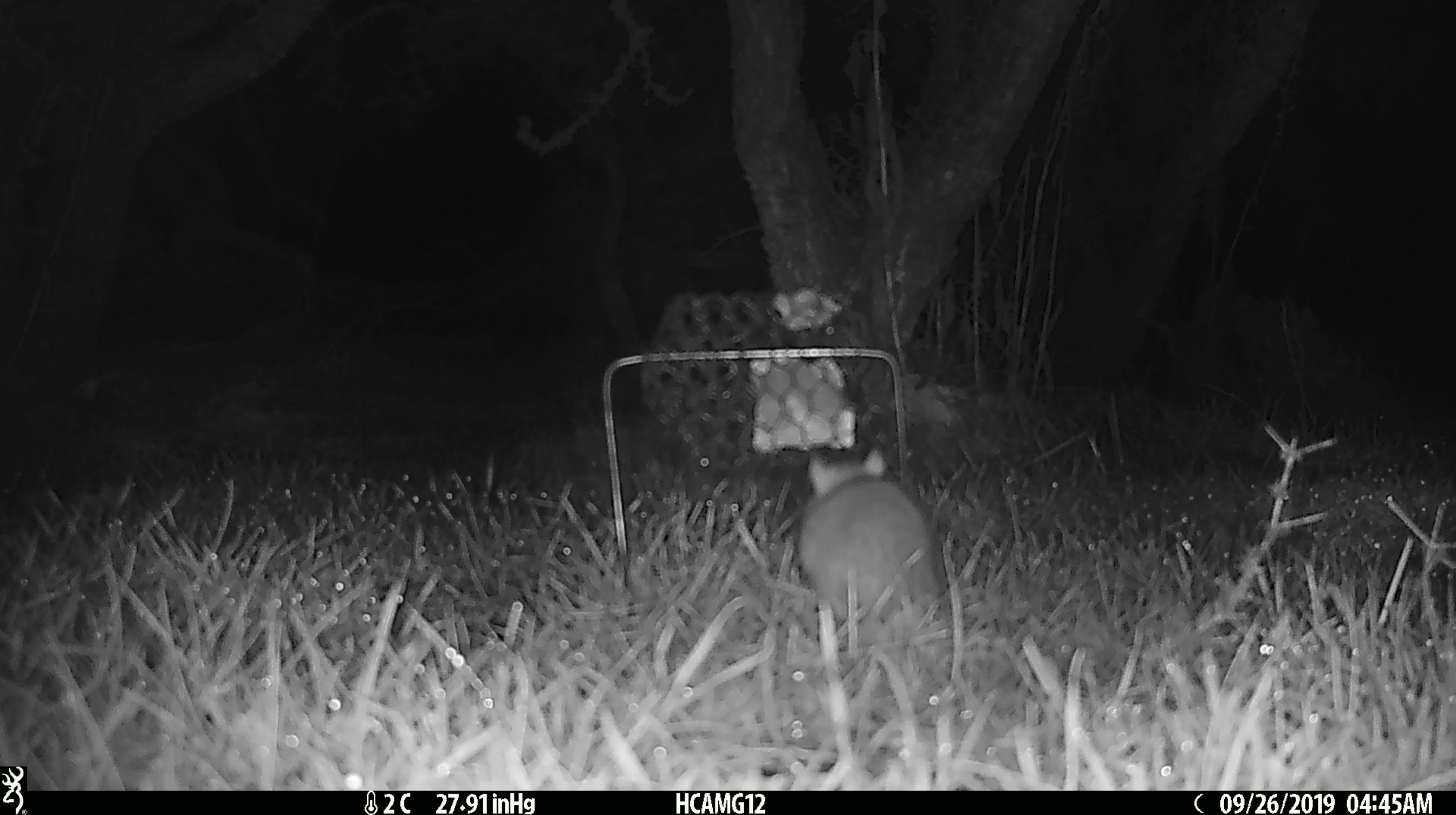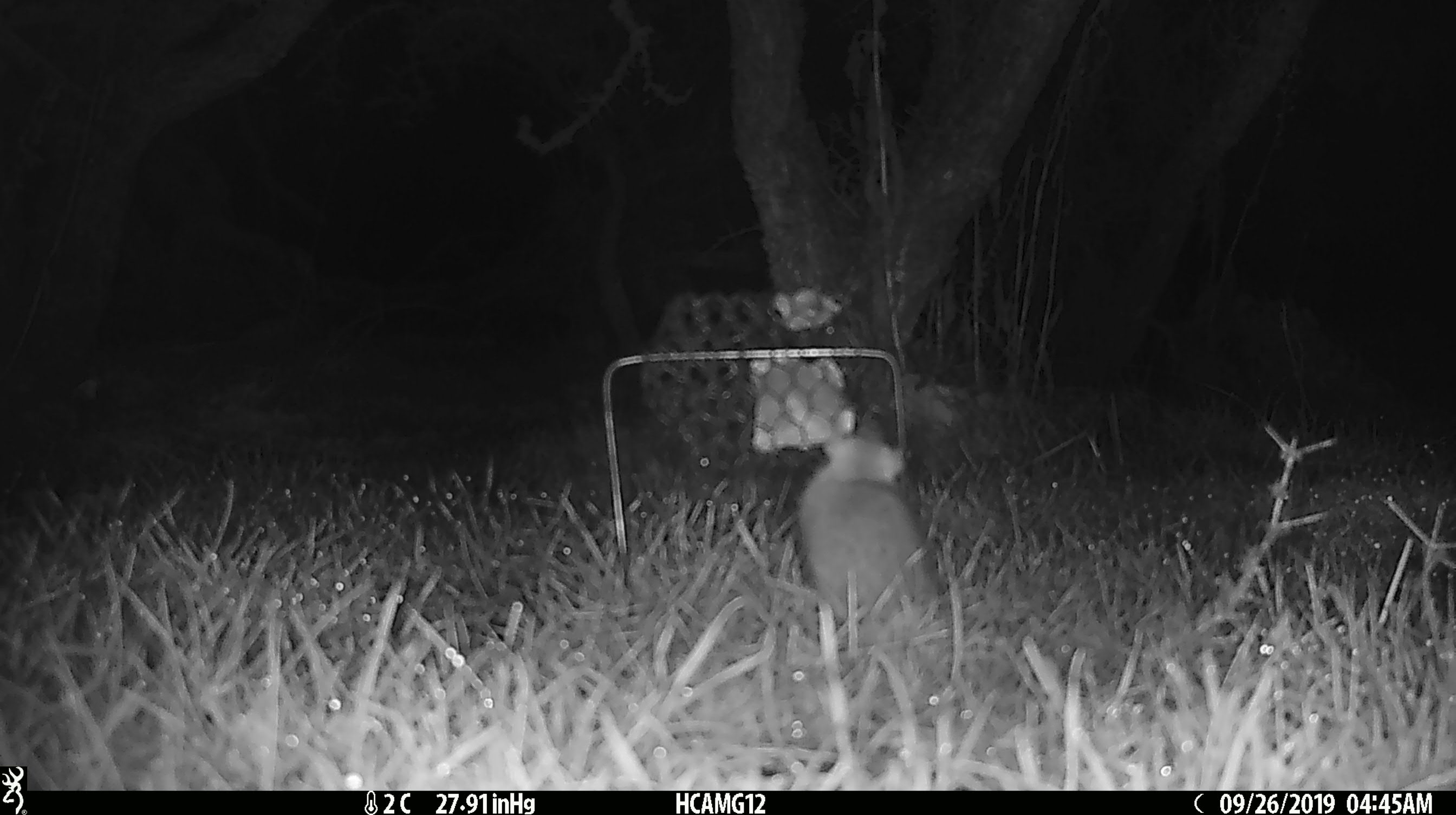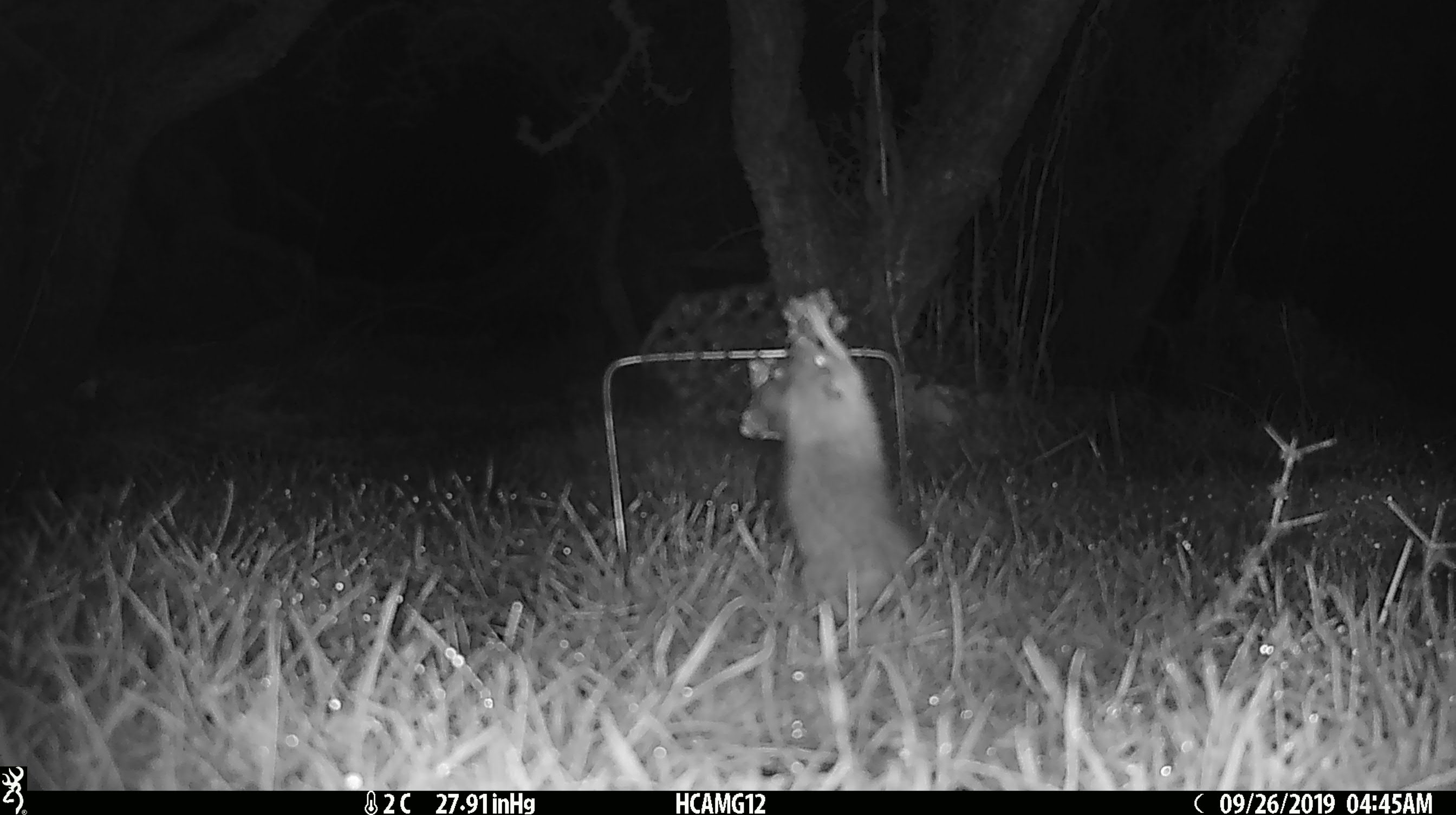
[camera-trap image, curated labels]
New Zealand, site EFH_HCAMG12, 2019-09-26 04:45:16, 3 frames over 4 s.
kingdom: Animalia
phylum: Chordata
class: Mammalia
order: Rodentia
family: Muridae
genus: Mus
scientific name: Mus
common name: mouse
Mouse (Mus).